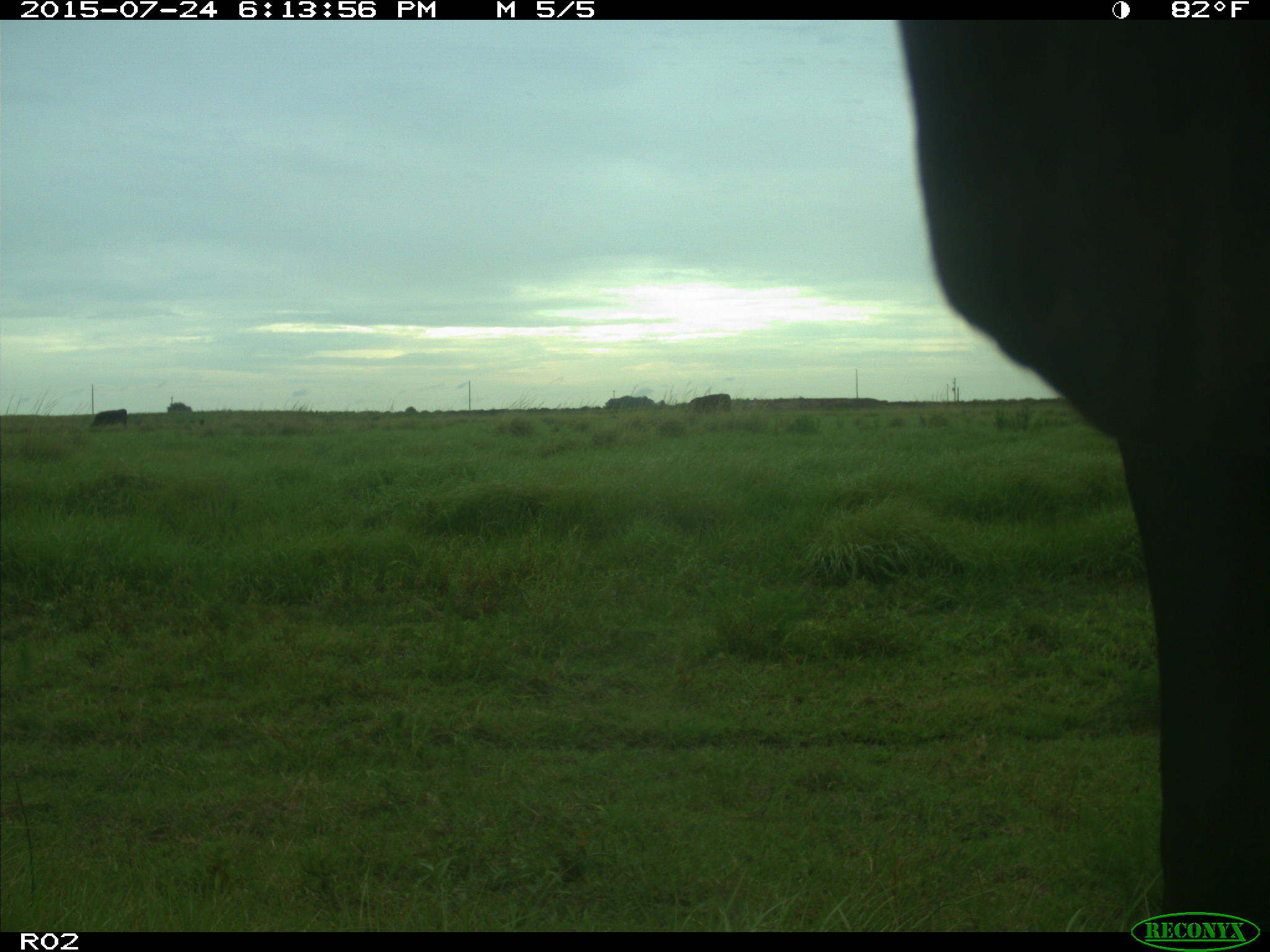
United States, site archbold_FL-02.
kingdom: Animalia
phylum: Chordata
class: Mammalia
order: Artiodactyla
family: Bovidae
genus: Bos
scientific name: Bos taurus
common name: domestic cow